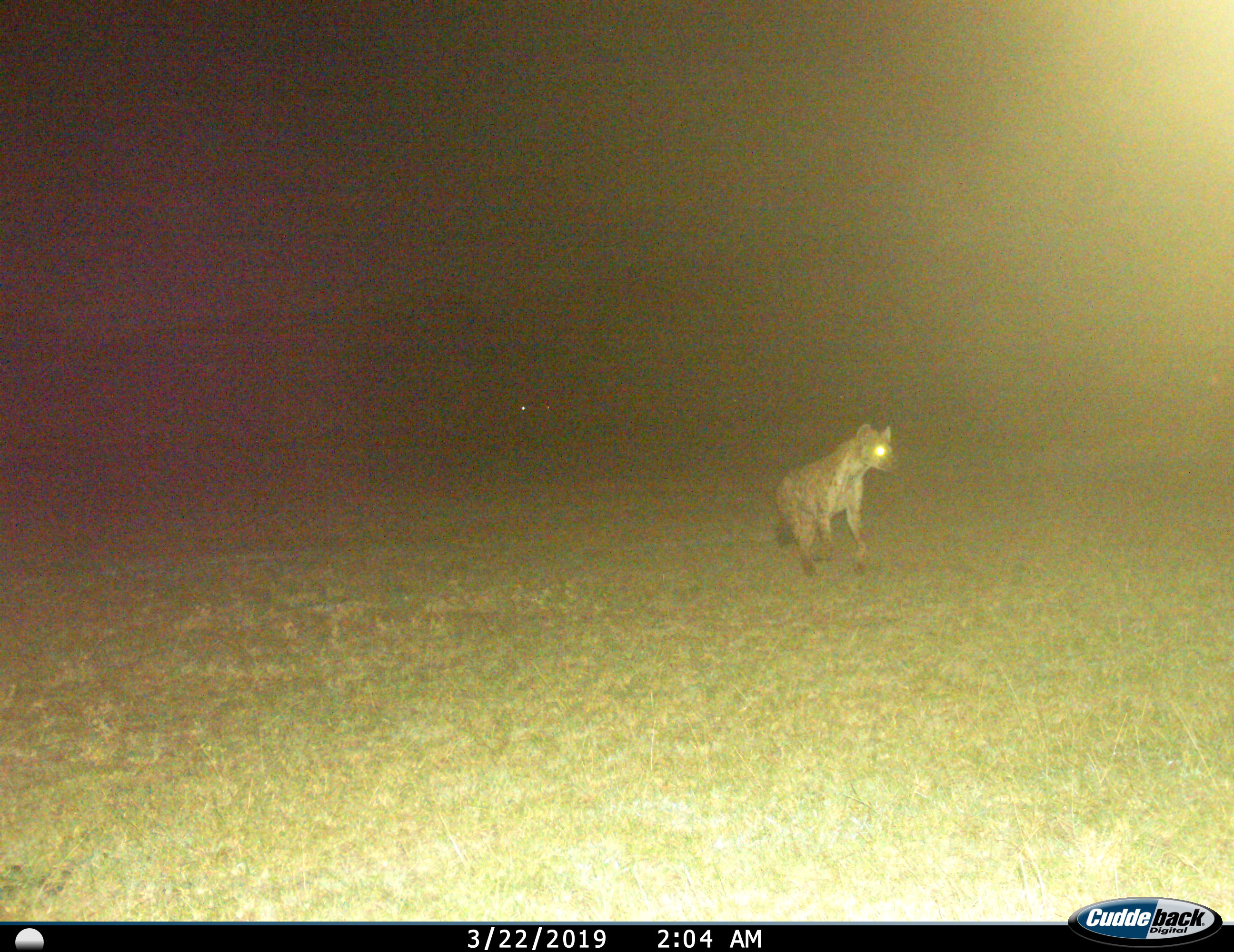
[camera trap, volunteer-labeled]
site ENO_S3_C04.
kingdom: Animalia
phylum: Chordata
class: Mammalia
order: Carnivora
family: Hyaenidae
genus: Crocuta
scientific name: Crocuta crocuta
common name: spotted hyena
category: hyenaspotted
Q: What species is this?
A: Hyenaspotted (spotted hyena) (Crocuta crocuta).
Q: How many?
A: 1.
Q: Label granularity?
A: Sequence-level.